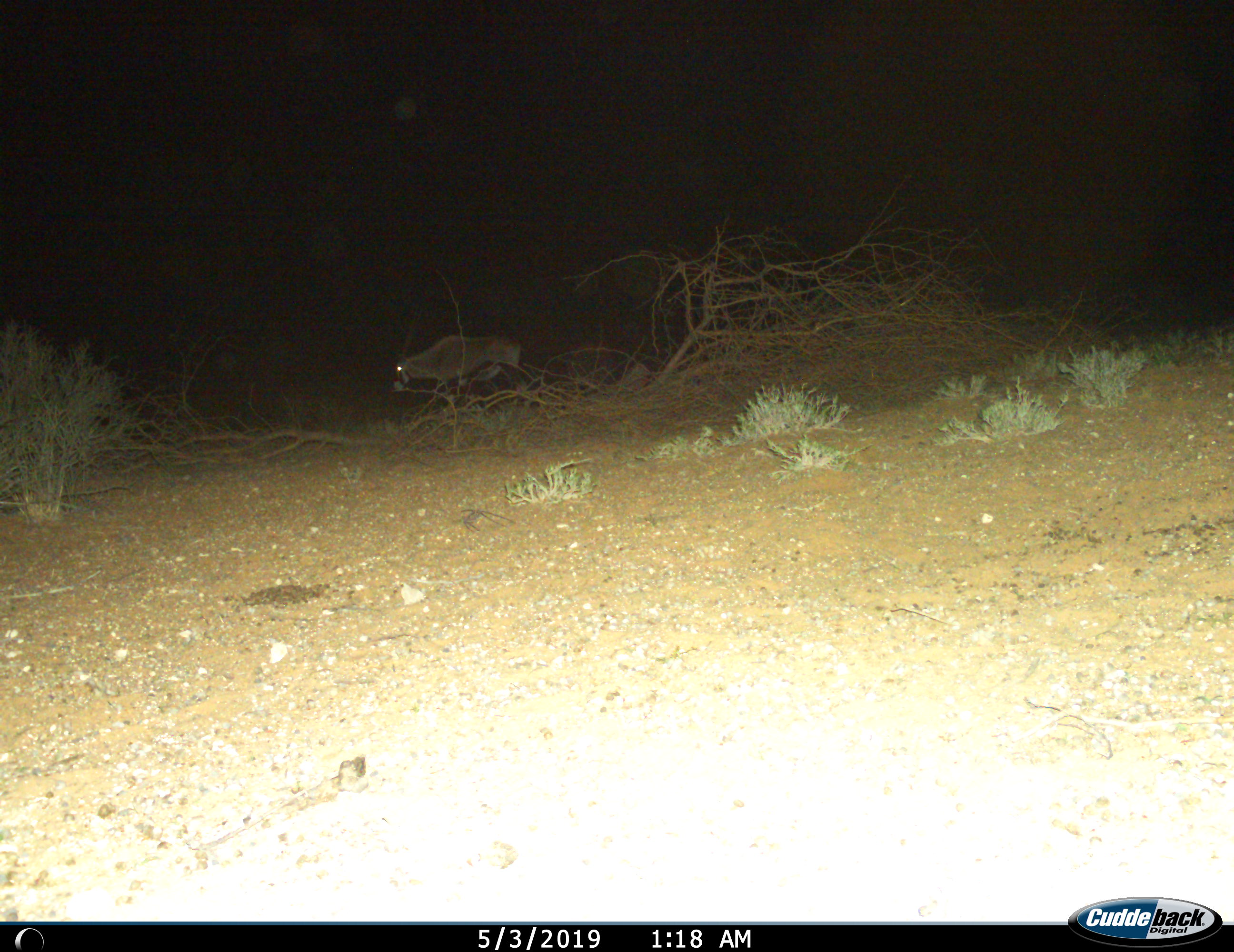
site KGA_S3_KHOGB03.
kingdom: Animalia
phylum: Chordata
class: Mammalia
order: Artiodactyla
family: Bovidae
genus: Oryx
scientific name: Oryx gazella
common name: gemsbok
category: oryx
Oryx (gemsbok) (Oryx gazella), count 1. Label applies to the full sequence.